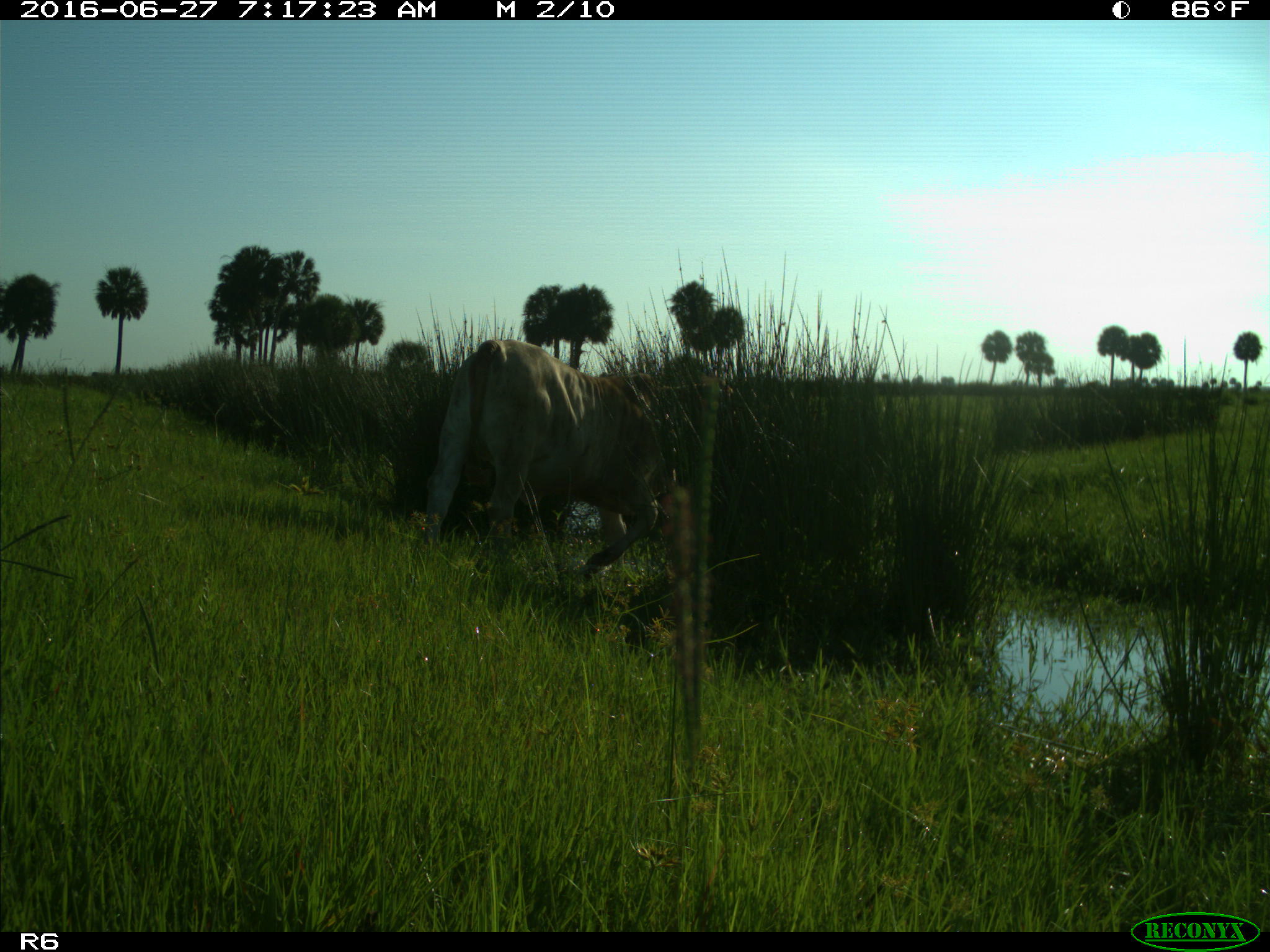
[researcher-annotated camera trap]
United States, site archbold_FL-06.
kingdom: Animalia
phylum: Chordata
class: Mammalia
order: Artiodactyla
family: Bovidae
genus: Bos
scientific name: Bos taurus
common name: domestic cow